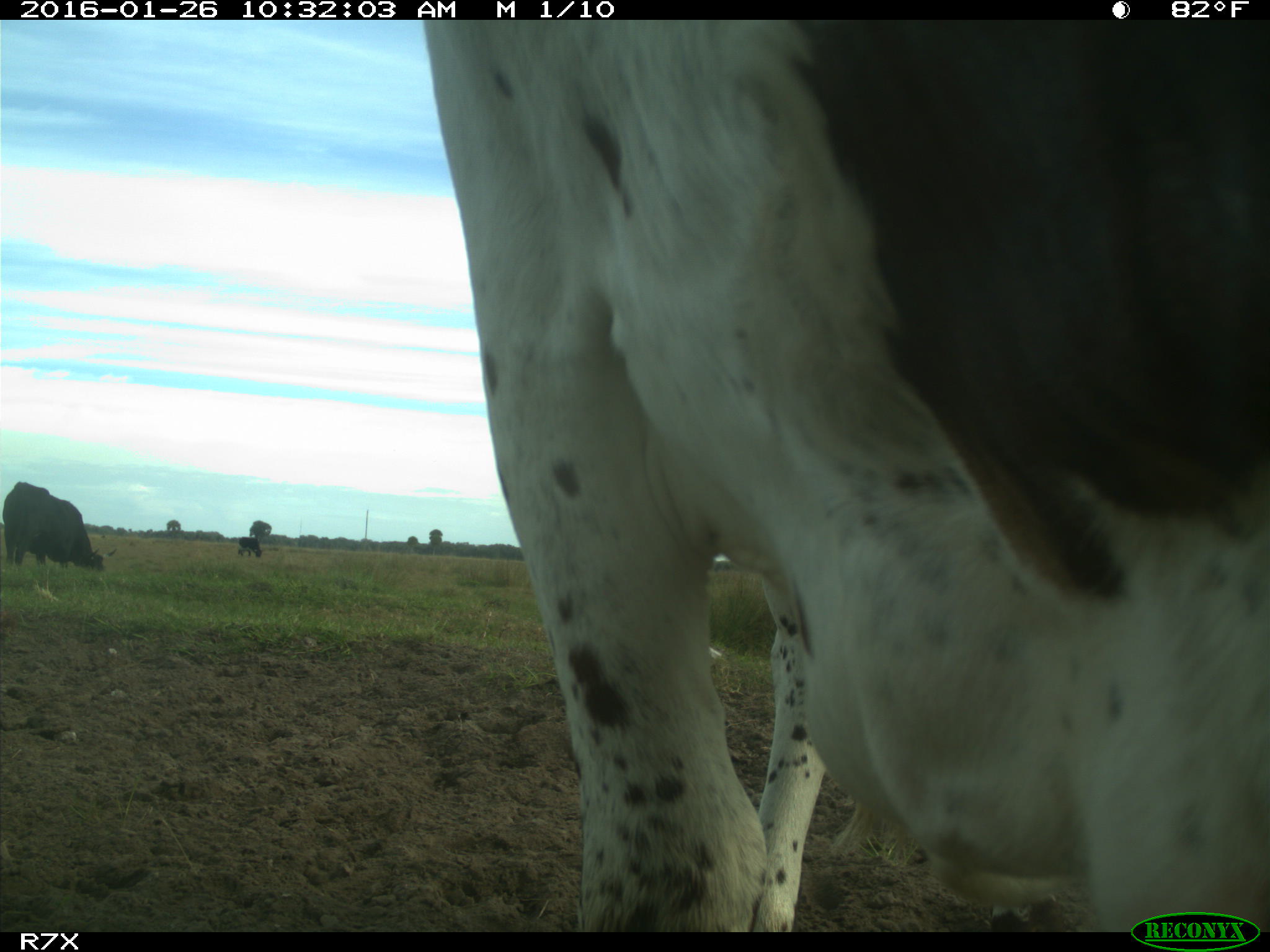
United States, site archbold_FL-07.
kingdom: Animalia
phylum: Chordata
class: Mammalia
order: Artiodactyla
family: Bovidae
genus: Bos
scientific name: Bos taurus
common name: domestic cow